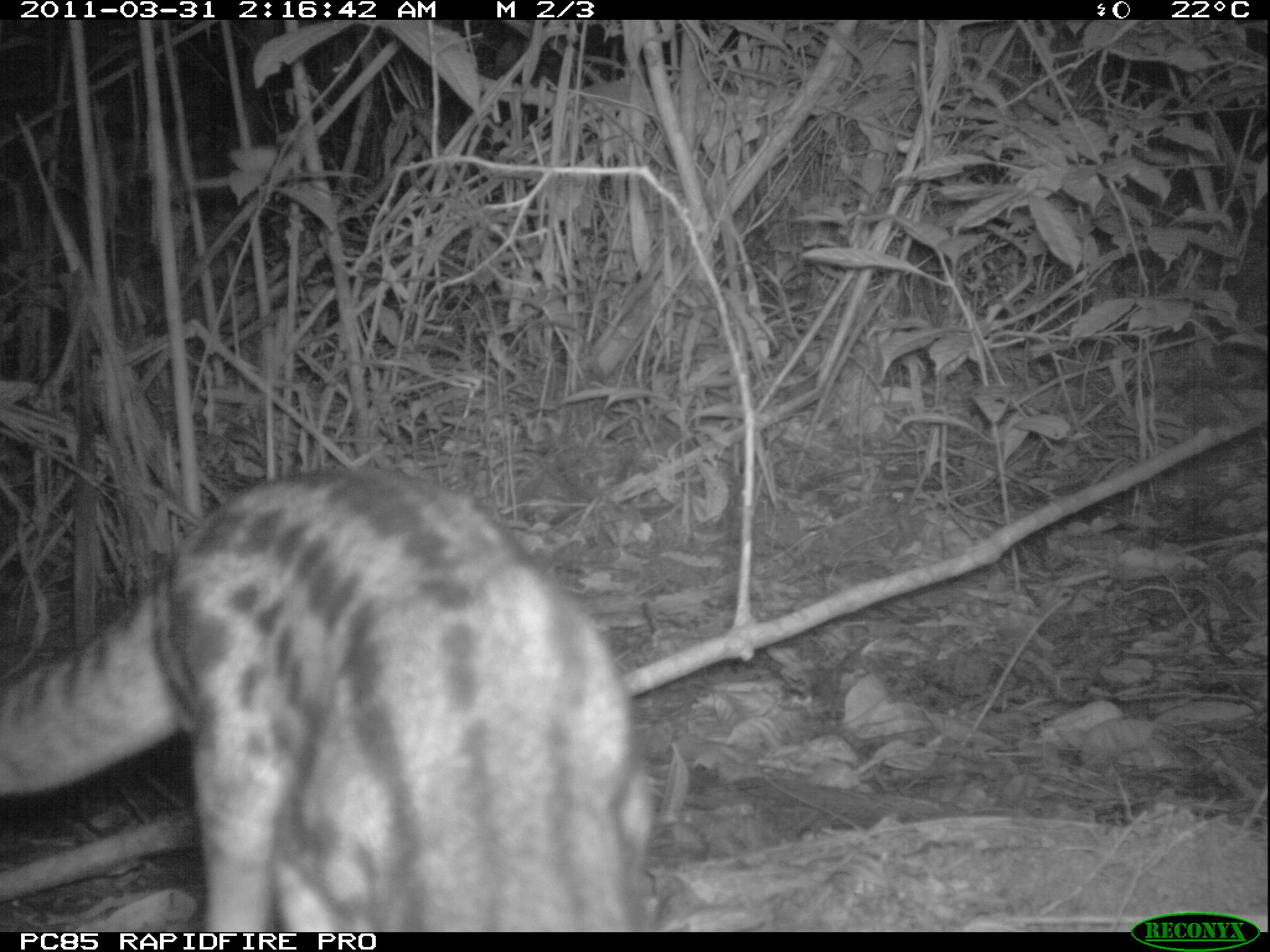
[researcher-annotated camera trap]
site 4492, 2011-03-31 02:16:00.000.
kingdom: Animalia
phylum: Chordata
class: Mammalia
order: Carnivora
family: Eupleridae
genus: Fossa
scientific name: Fossa fossana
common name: fanaloka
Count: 1.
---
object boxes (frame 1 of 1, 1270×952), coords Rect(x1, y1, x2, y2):
fossa fossana: Rect(0, 462, 654, 932)